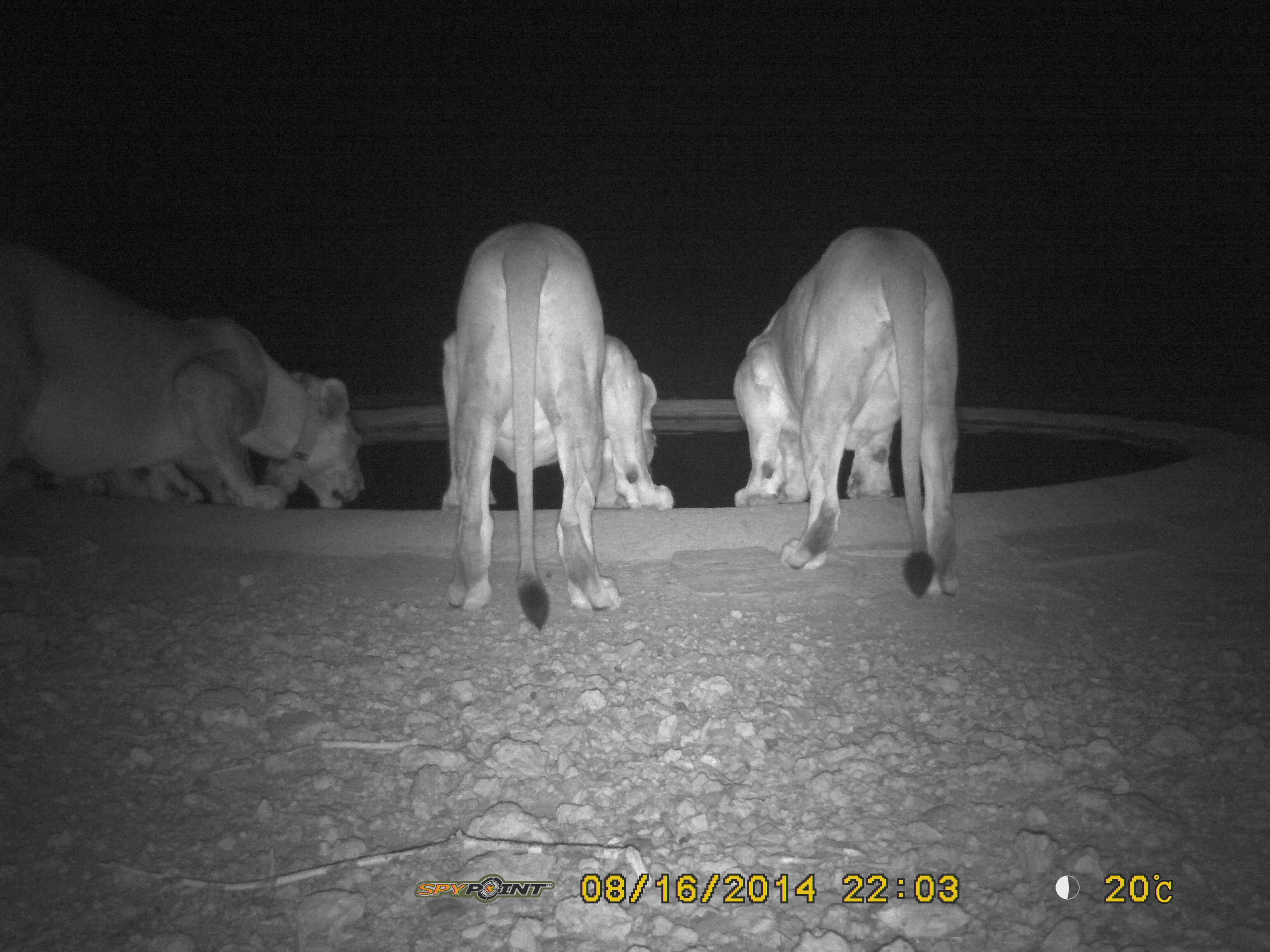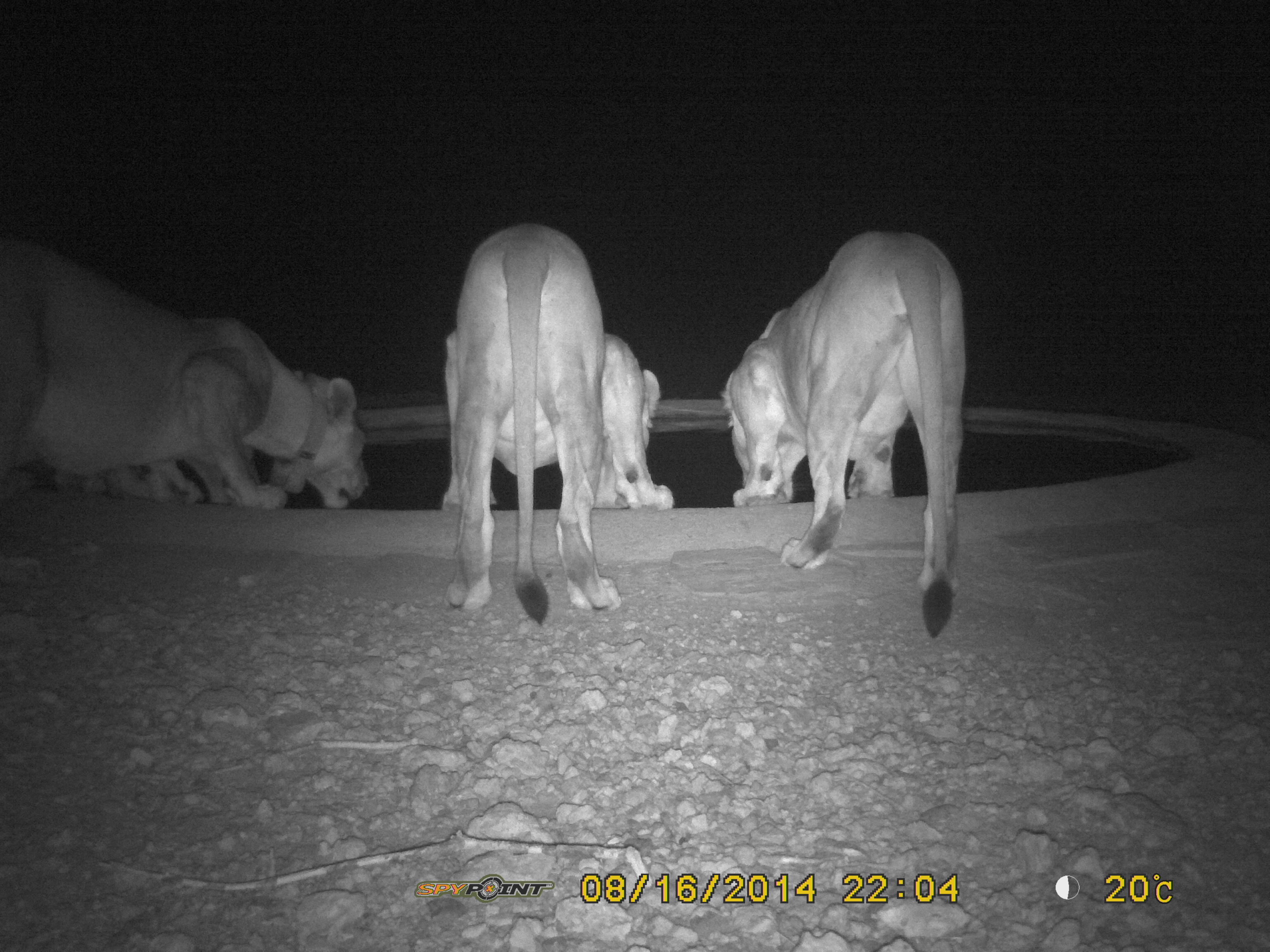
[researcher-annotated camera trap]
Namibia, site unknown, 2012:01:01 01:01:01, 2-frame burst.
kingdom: Animalia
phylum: Chordata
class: Mammalia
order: Carnivora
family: Felidae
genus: Panthera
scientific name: Panthera leo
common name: lion